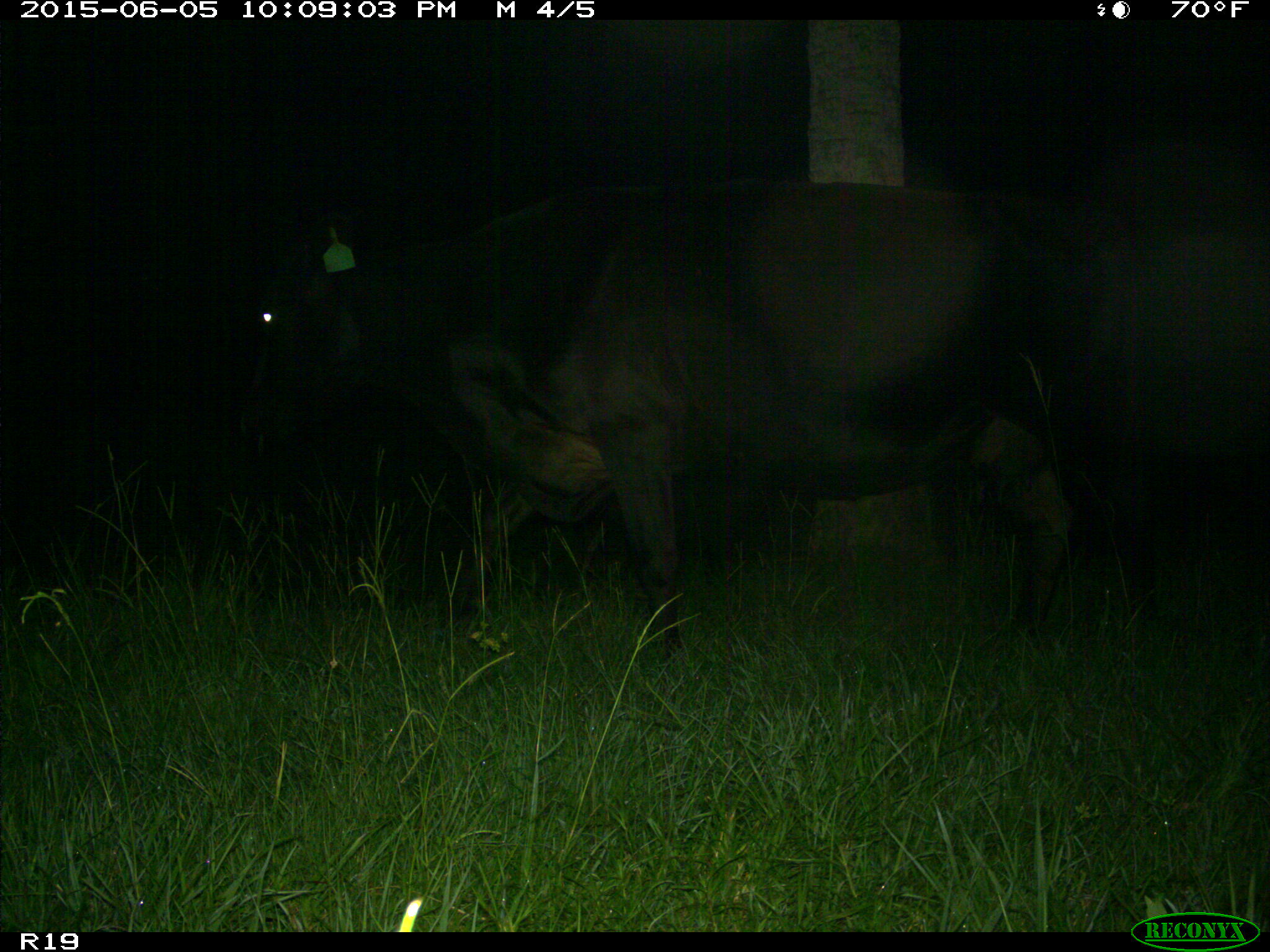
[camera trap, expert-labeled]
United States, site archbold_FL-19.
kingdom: Animalia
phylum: Chordata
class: Mammalia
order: Artiodactyla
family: Bovidae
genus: Bos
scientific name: Bos taurus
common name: domestic cow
Bos taurus (domestic cow).